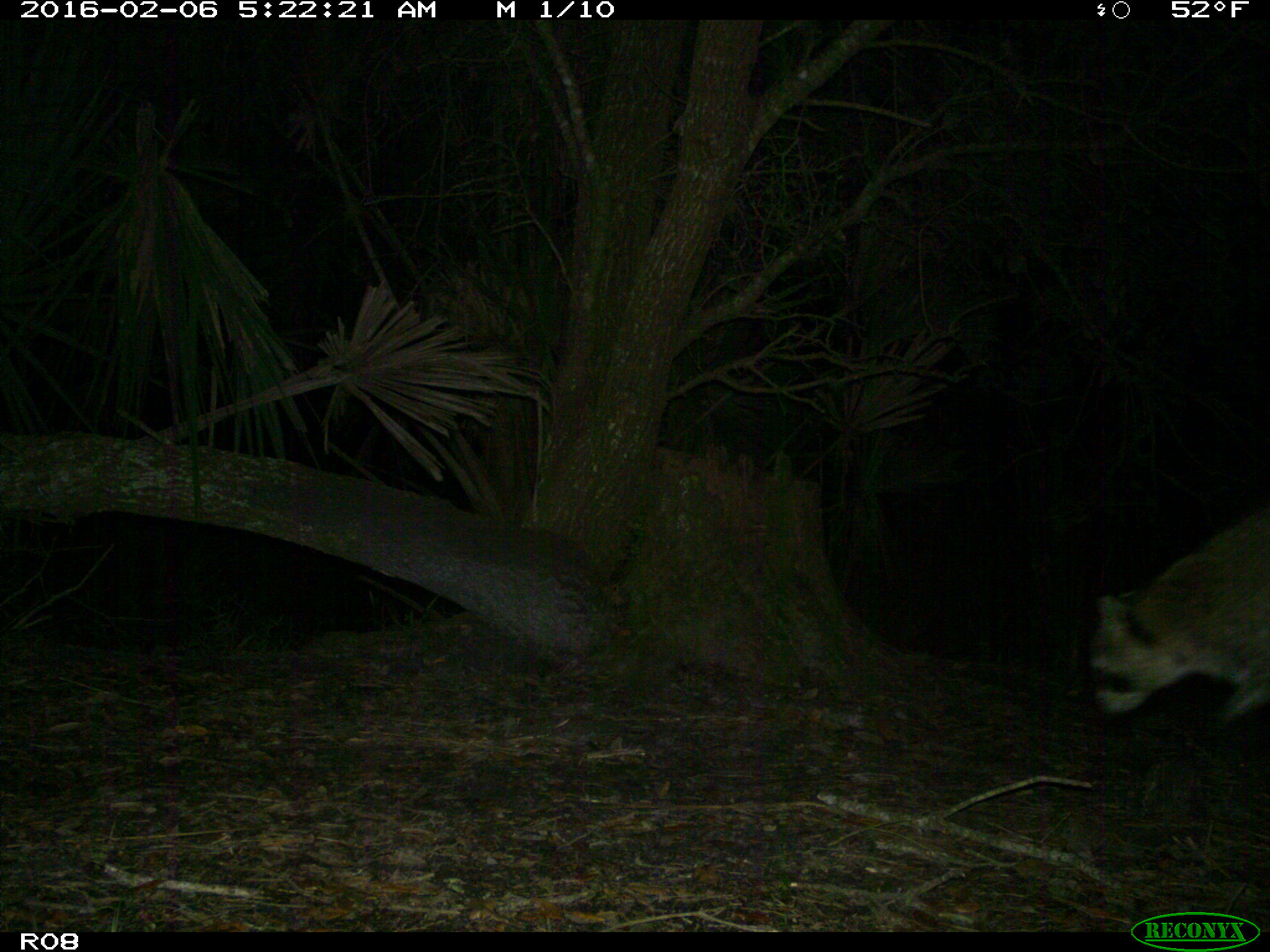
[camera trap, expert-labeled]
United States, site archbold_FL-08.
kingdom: Animalia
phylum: Chordata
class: Mammalia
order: Carnivora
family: Procyonidae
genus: Procyon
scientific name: Procyon lotor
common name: common raccoon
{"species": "Procyon lotor (common raccoon)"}